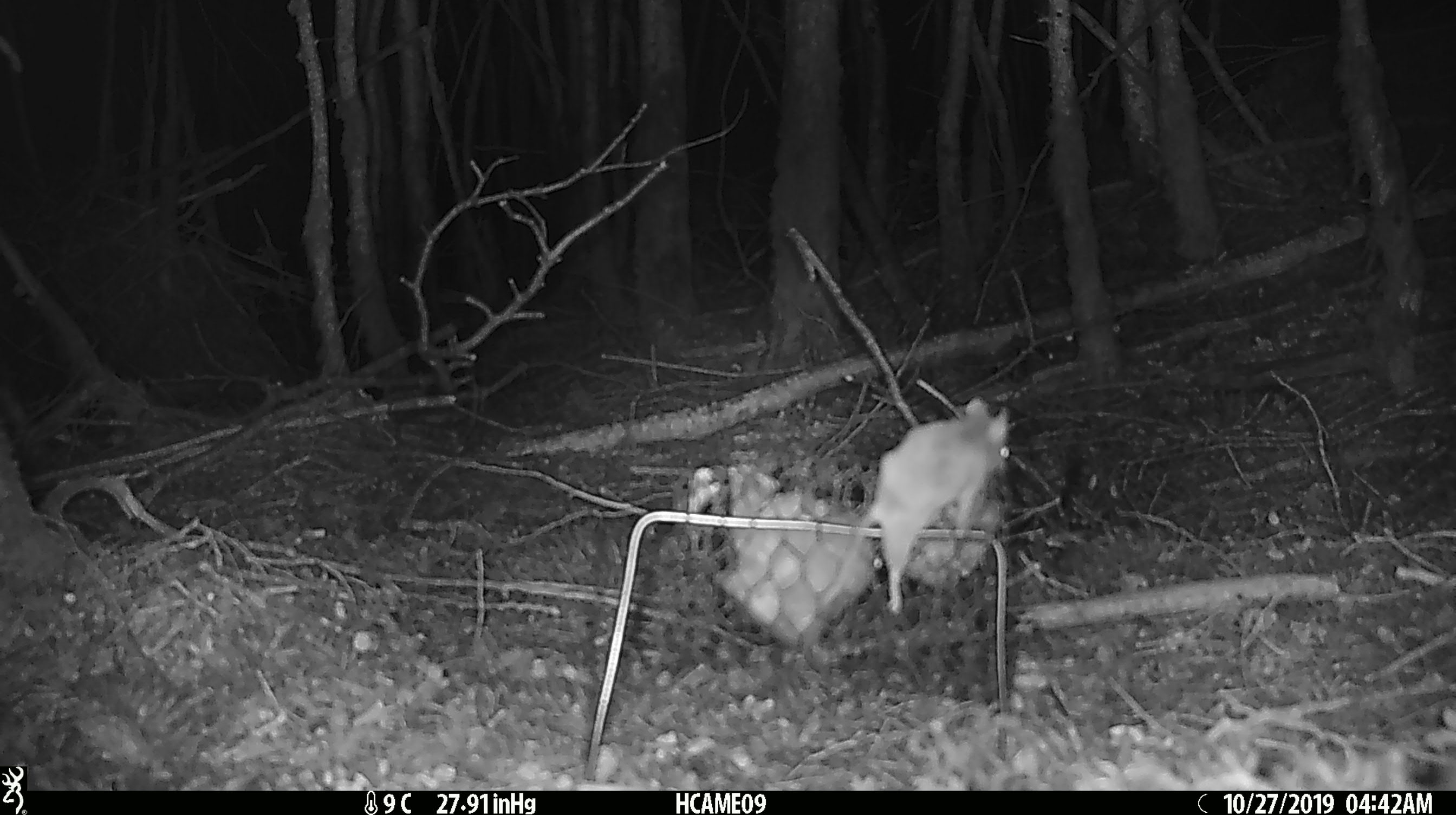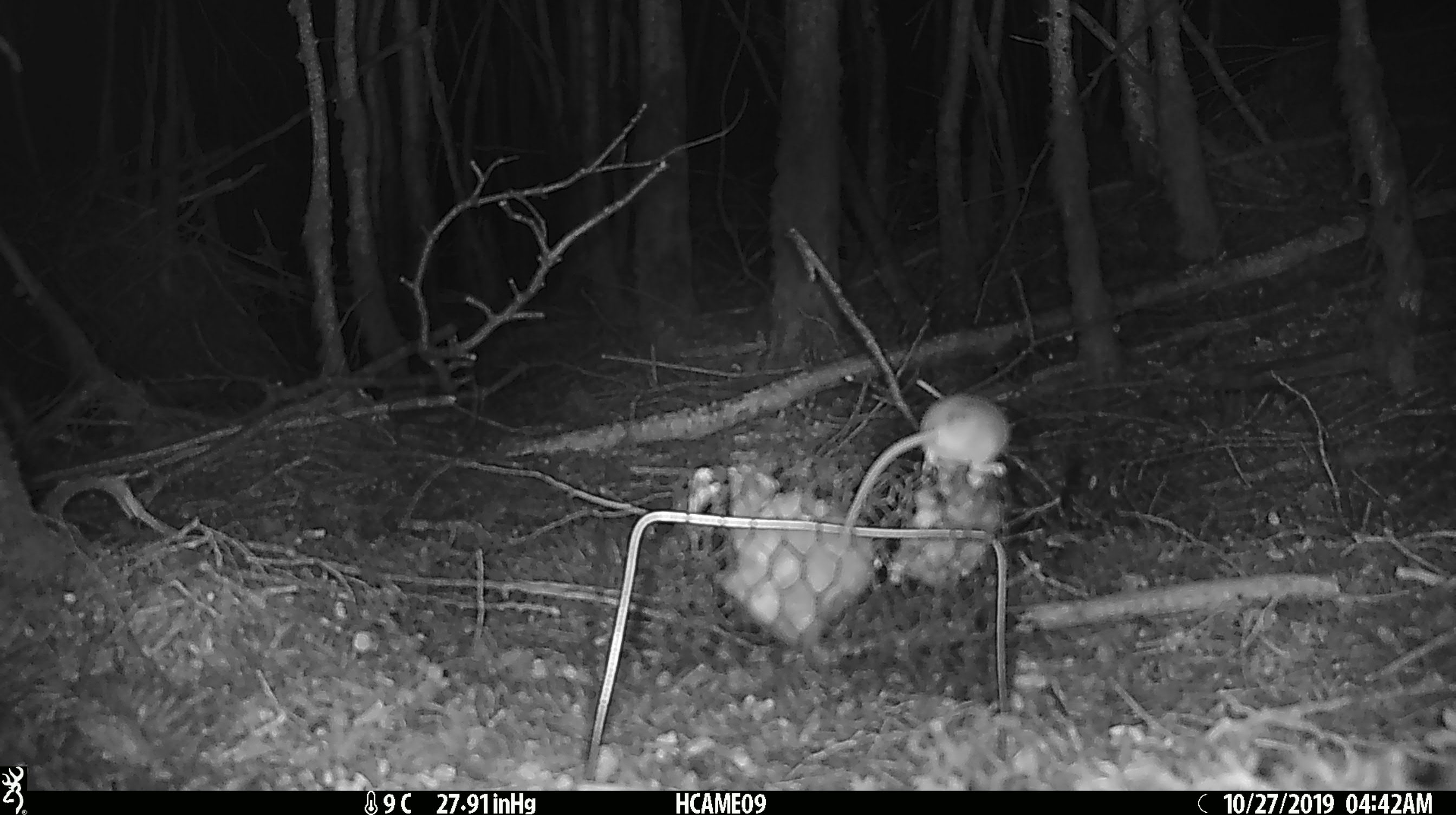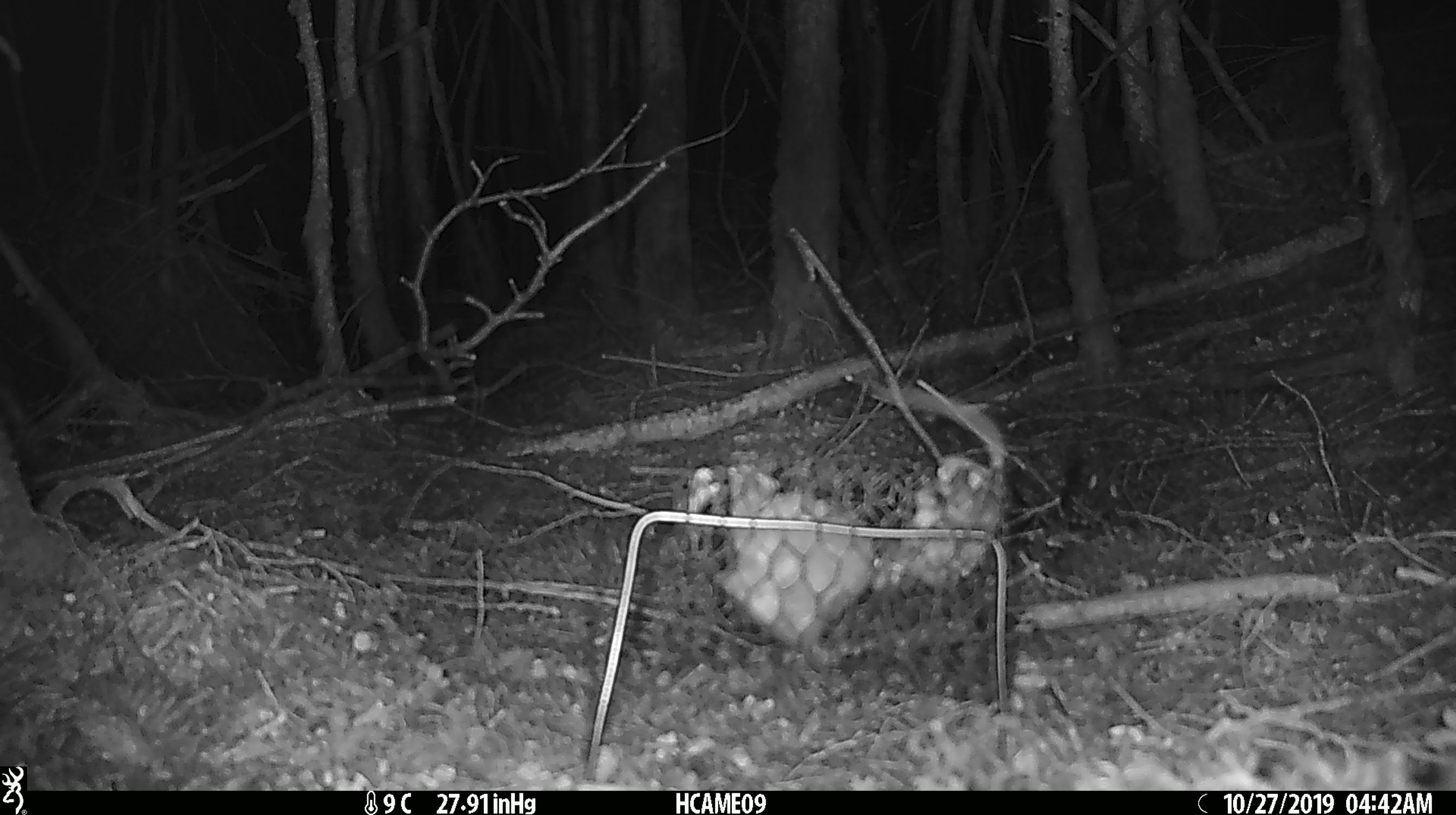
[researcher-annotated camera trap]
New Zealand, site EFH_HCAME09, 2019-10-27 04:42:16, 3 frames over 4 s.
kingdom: Animalia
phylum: Chordata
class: Mammalia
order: Rodentia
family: Muridae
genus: Mus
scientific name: Mus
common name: mouse